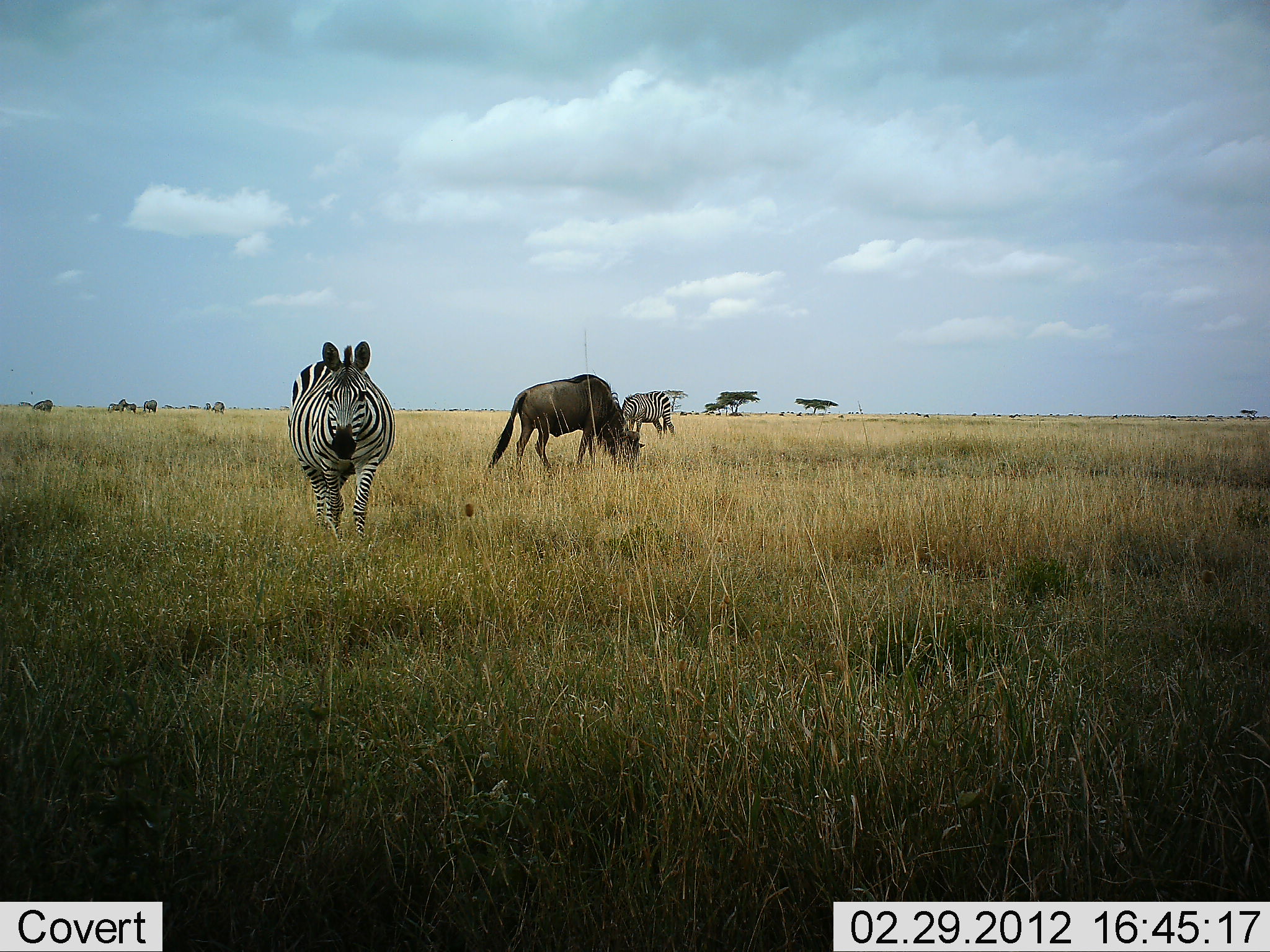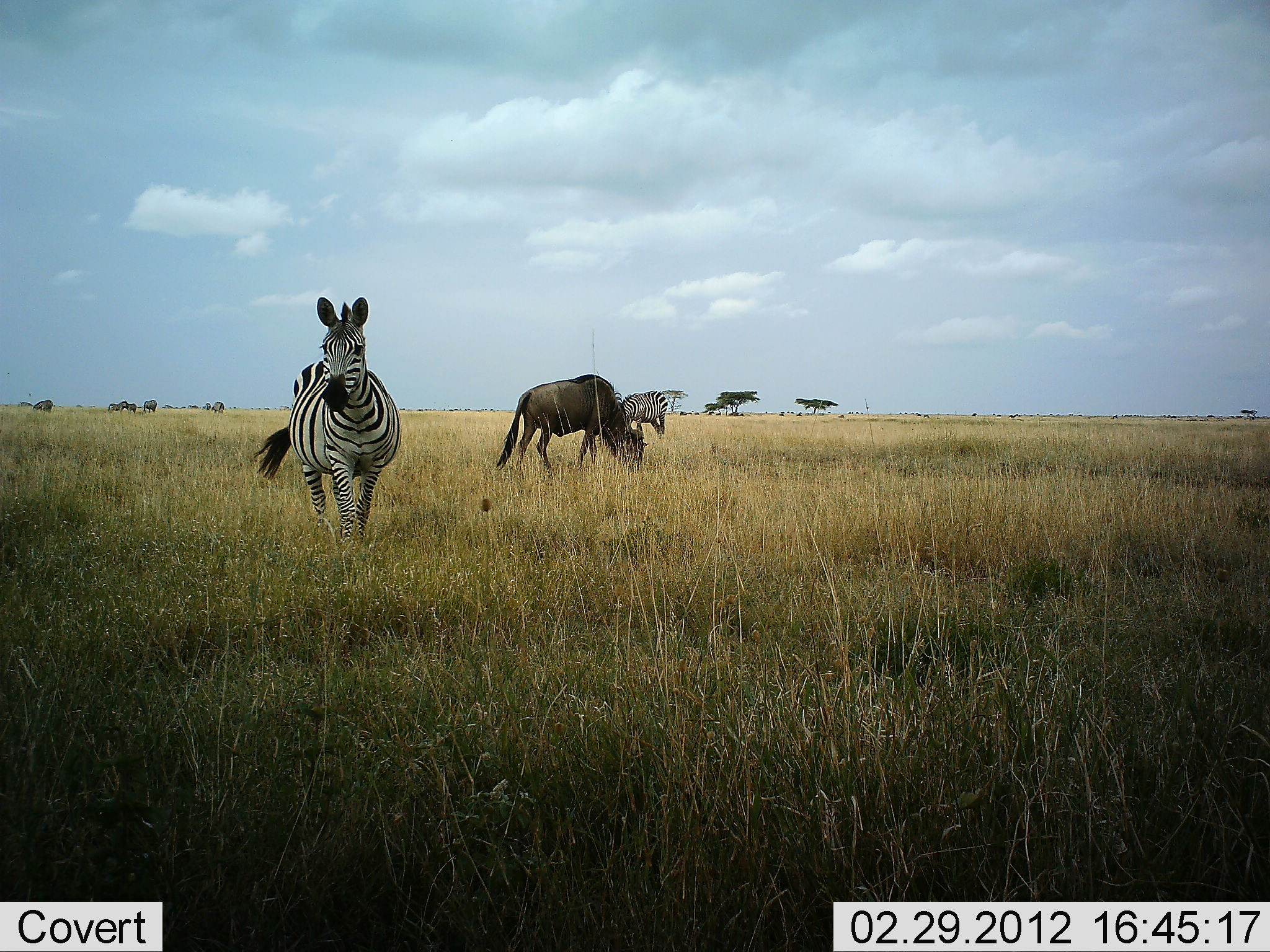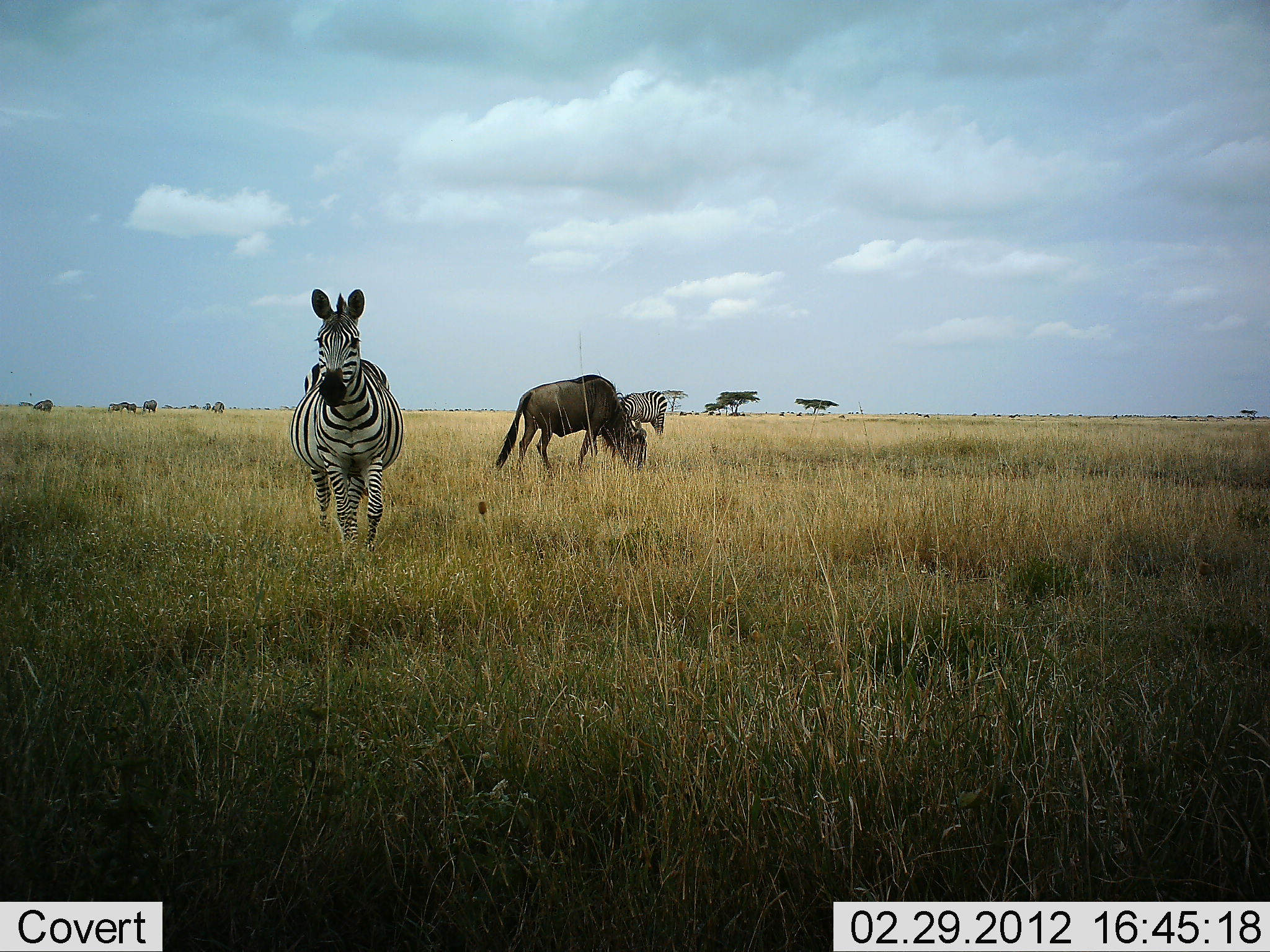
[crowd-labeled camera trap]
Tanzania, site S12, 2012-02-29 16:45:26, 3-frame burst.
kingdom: Animalia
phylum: Chordata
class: Mammalia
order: Artiodactyla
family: Bovidae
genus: Connochaetes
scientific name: Connochaetes taurinus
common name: blue wildebeest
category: wildebeest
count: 1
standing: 20%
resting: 0%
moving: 7%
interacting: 0%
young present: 0%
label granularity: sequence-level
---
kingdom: Animalia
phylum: Chordata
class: Mammalia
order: Perissodactyla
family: Equidae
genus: Equus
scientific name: Equus quagga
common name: plains zebra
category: zebra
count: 2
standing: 60%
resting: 0%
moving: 53%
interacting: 0%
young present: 0%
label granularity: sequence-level